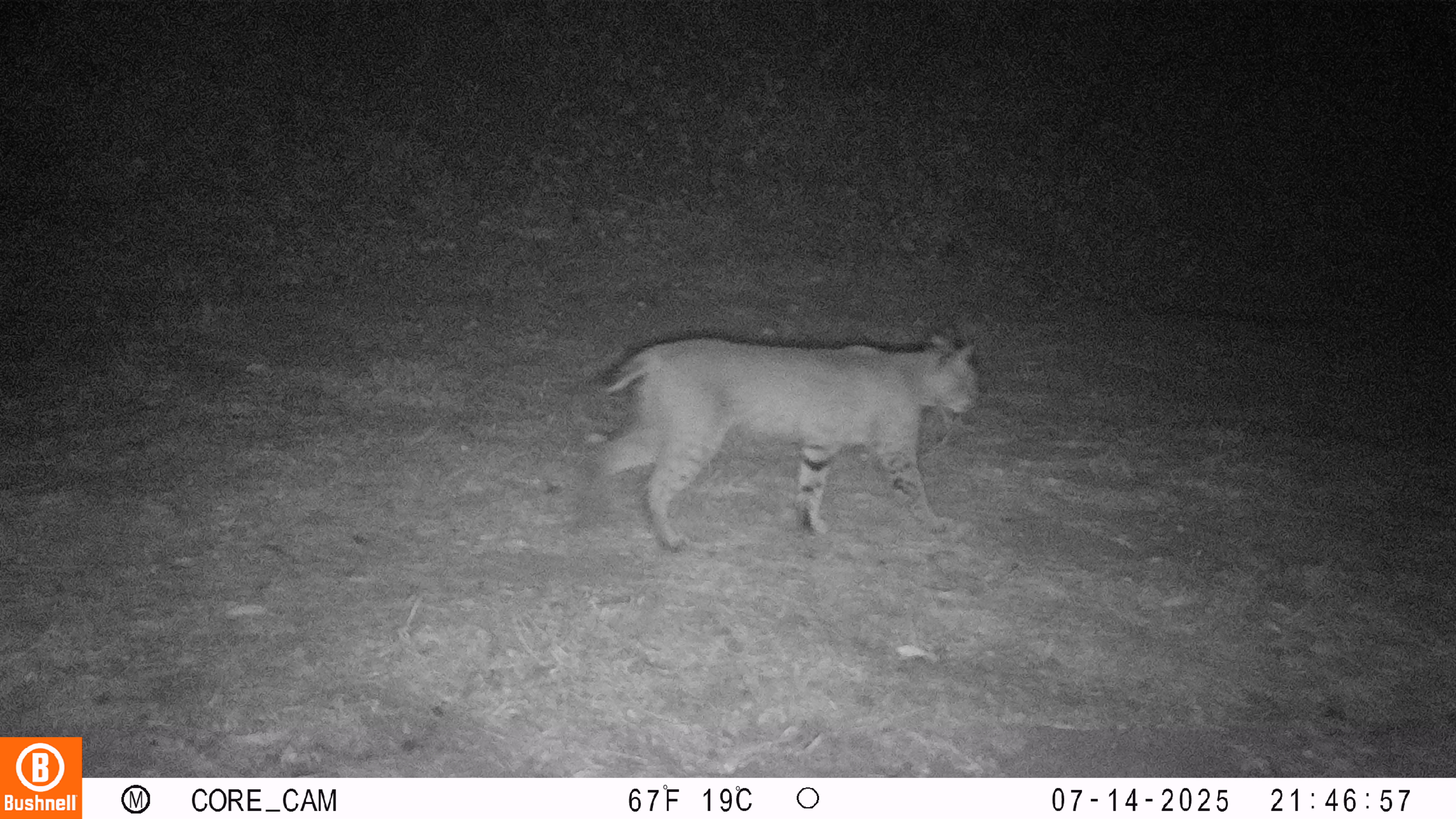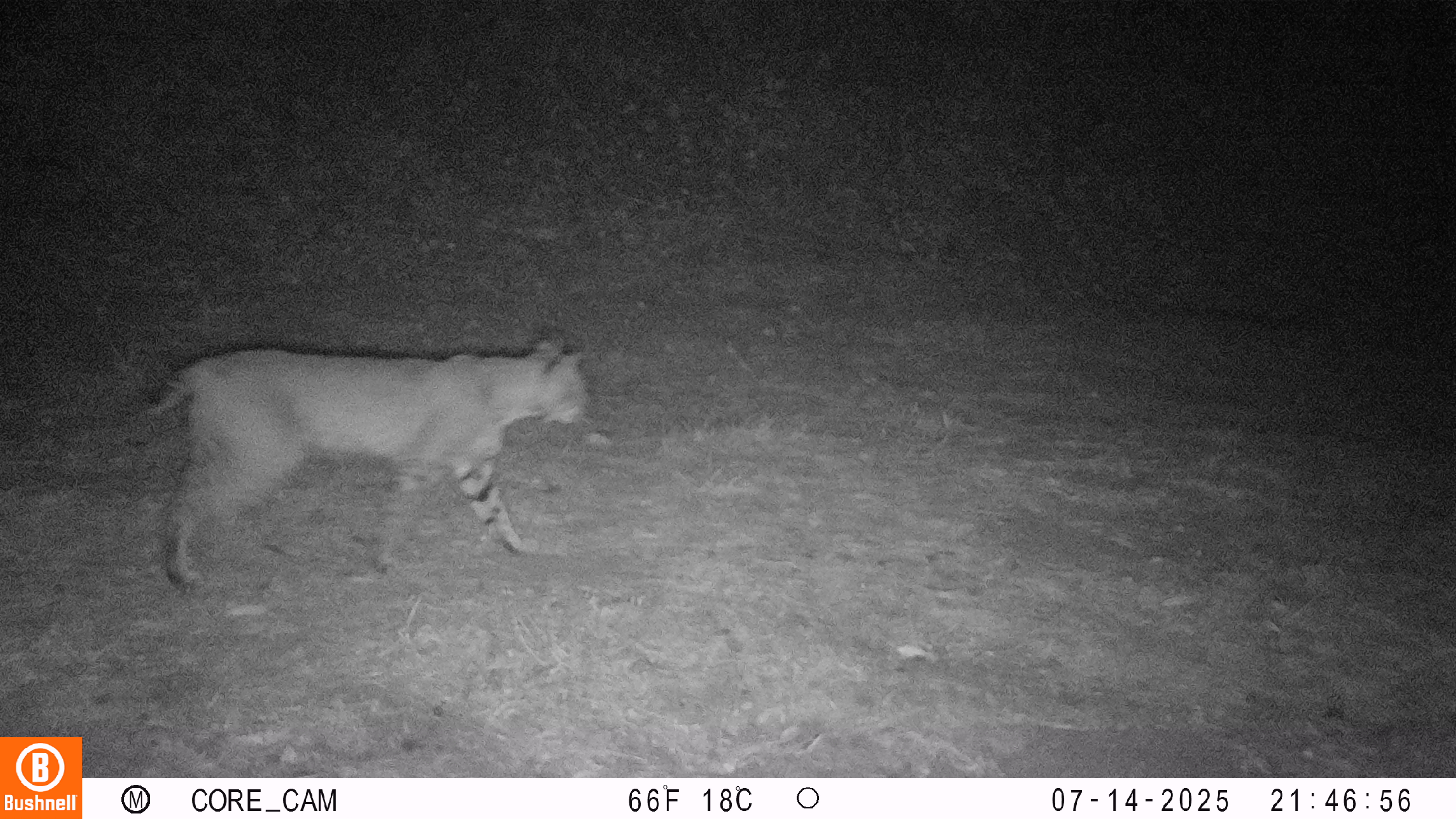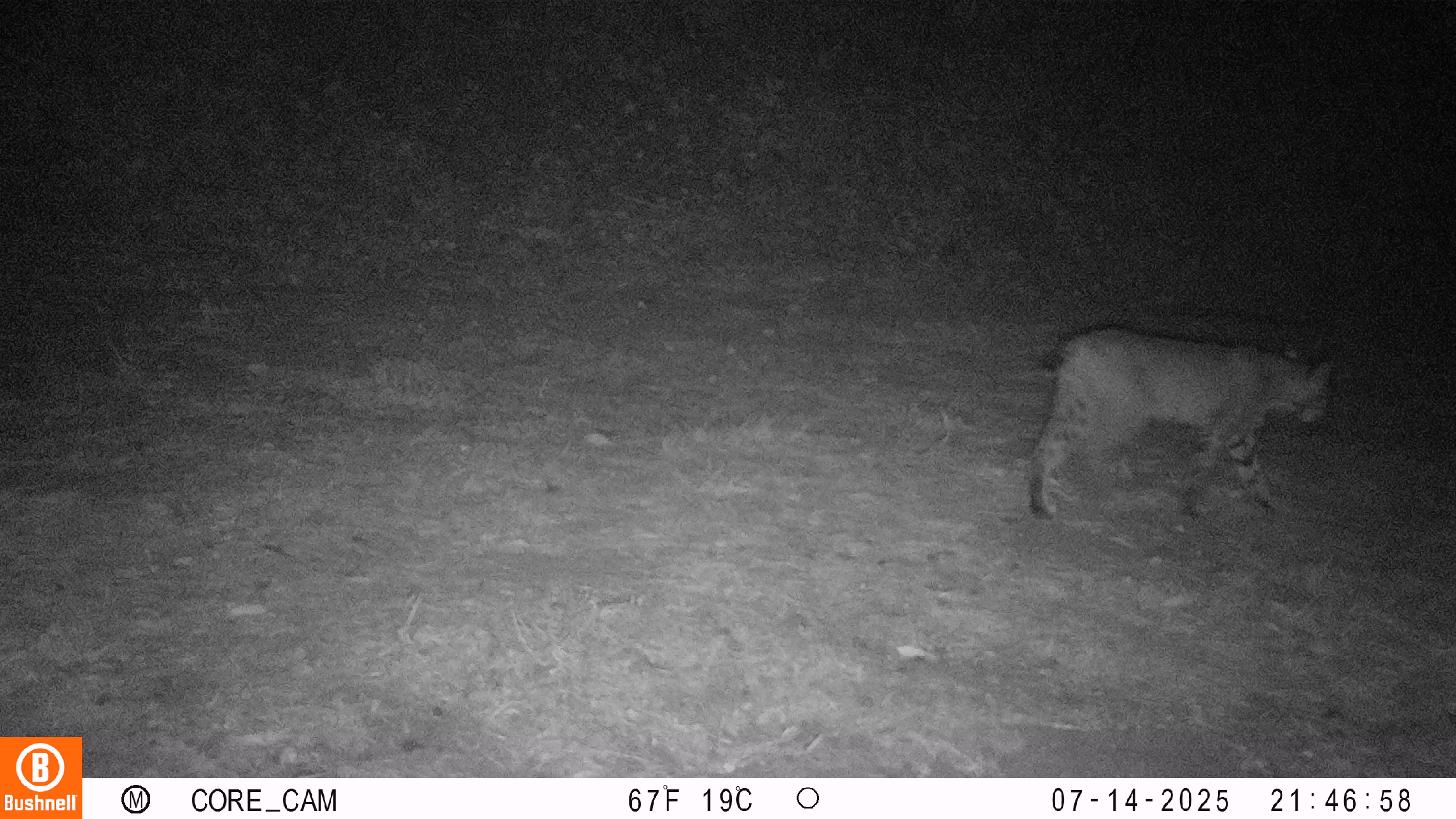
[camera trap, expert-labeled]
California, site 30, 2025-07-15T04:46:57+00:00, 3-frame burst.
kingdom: Animalia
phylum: Chordata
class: Mammalia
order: Carnivora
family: Felidae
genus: Lynx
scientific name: Lynx rufus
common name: bobcat